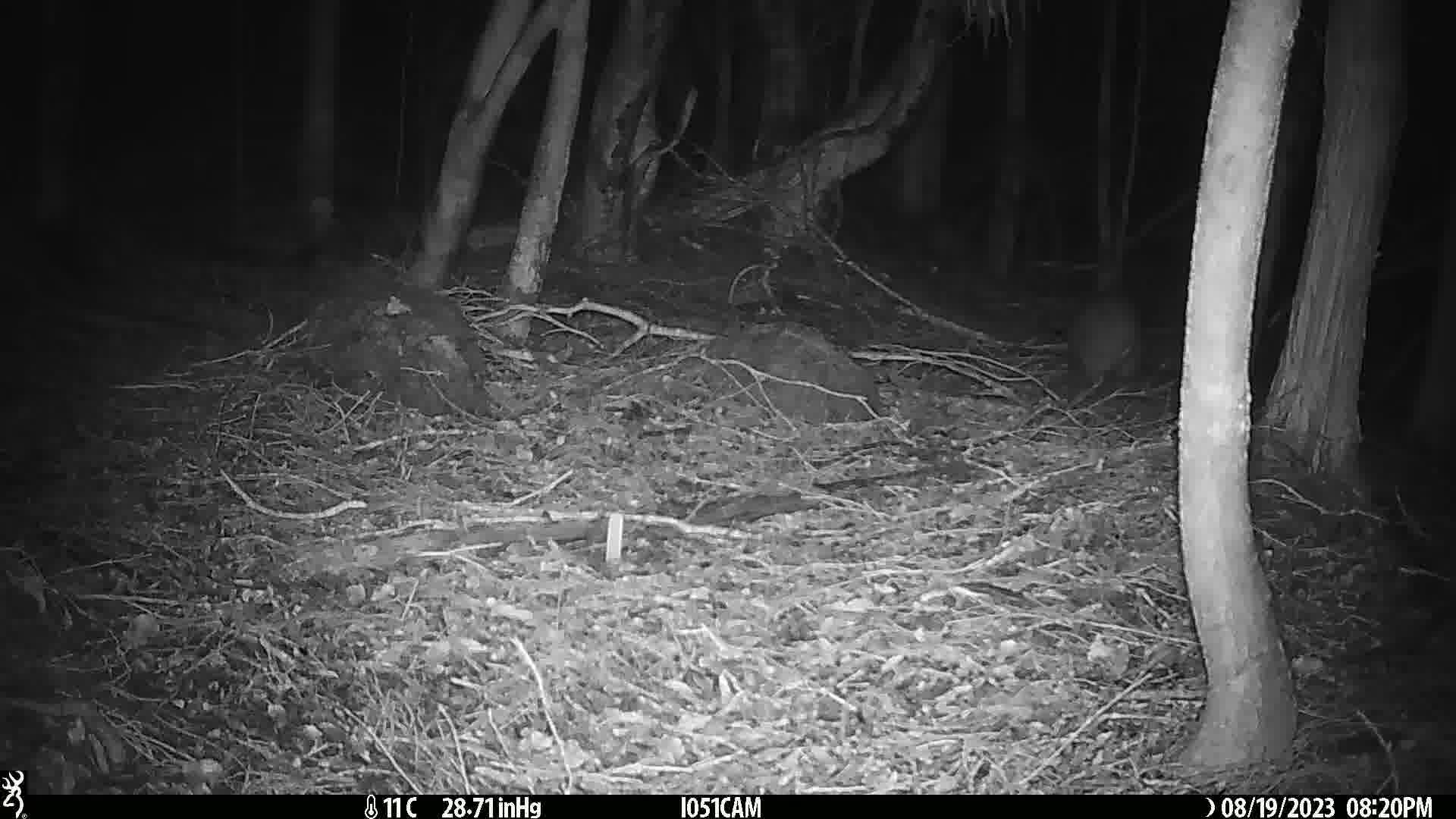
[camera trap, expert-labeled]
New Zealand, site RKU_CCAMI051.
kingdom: Animalia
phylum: Chordata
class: Aves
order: Apterygiformes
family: Apterygidae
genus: Apteryx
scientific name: Apteryx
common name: kiwi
Kiwi (Apteryx).